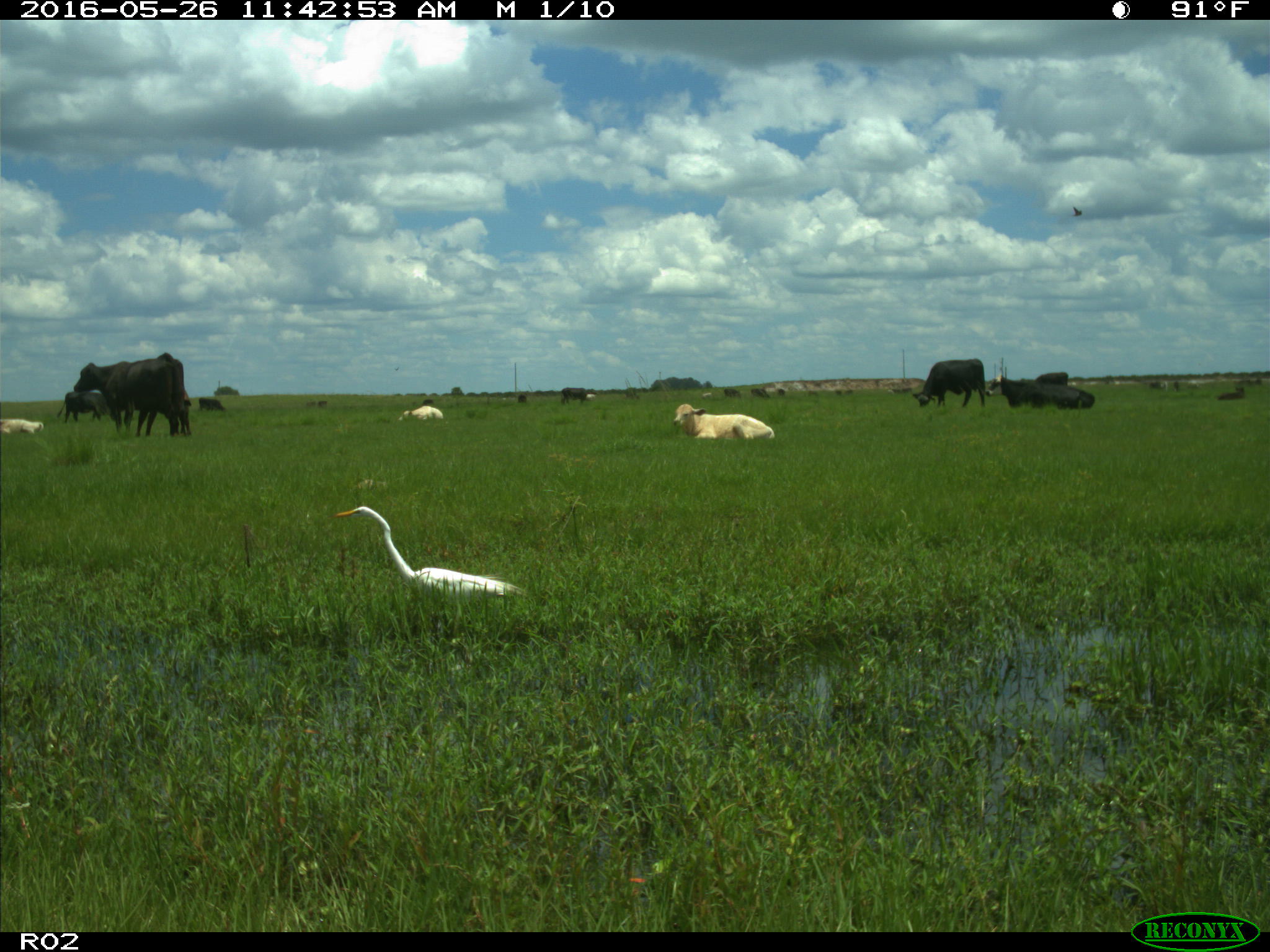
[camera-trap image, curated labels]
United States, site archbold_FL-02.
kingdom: Animalia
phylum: Chordata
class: Mammalia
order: Artiodactyla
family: Bovidae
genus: Bos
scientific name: Bos taurus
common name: domestic cow